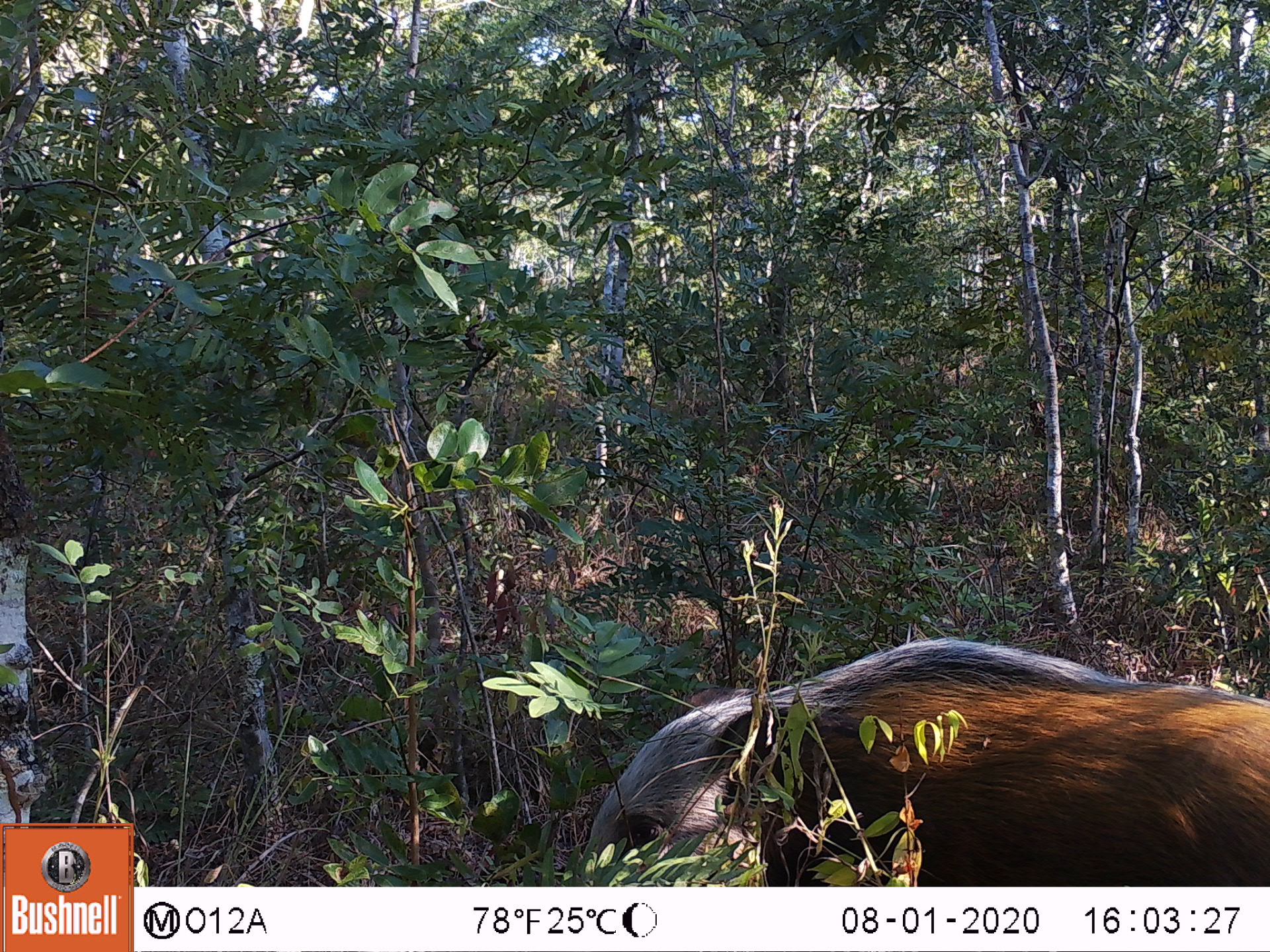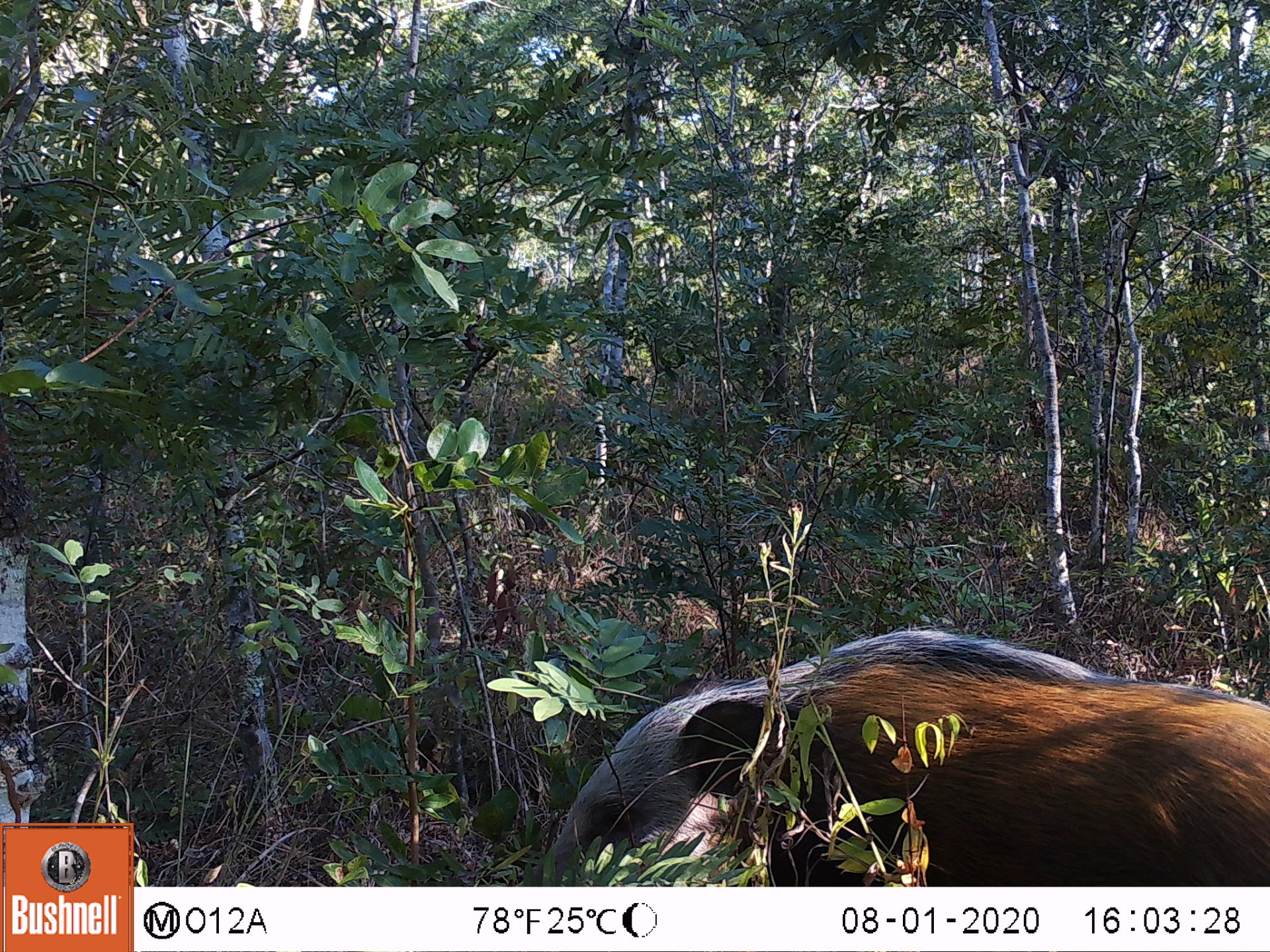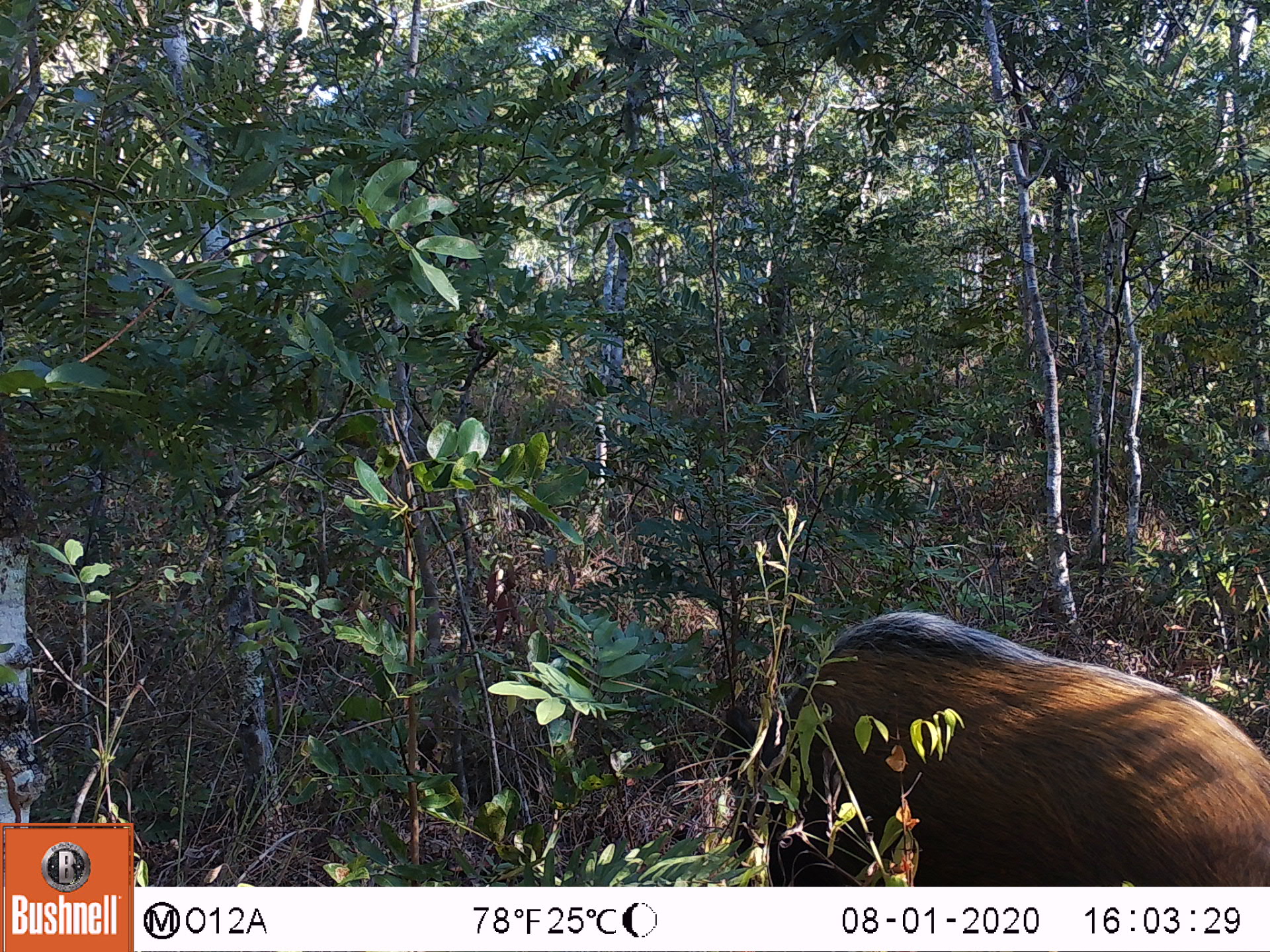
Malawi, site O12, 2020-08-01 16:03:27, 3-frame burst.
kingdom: Animalia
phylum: Chordata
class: Mammalia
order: Artiodactyla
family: Suidae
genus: Potamochoerus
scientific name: Potamochoerus larvatus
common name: bushpig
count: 1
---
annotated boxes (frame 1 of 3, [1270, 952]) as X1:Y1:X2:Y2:
bushpig: 571:632:1269:885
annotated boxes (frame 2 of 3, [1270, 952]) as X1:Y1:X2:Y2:
bushpig: 532:623:1267:885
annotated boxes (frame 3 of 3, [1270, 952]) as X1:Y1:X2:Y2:
bushpig: 715:606:1267:885